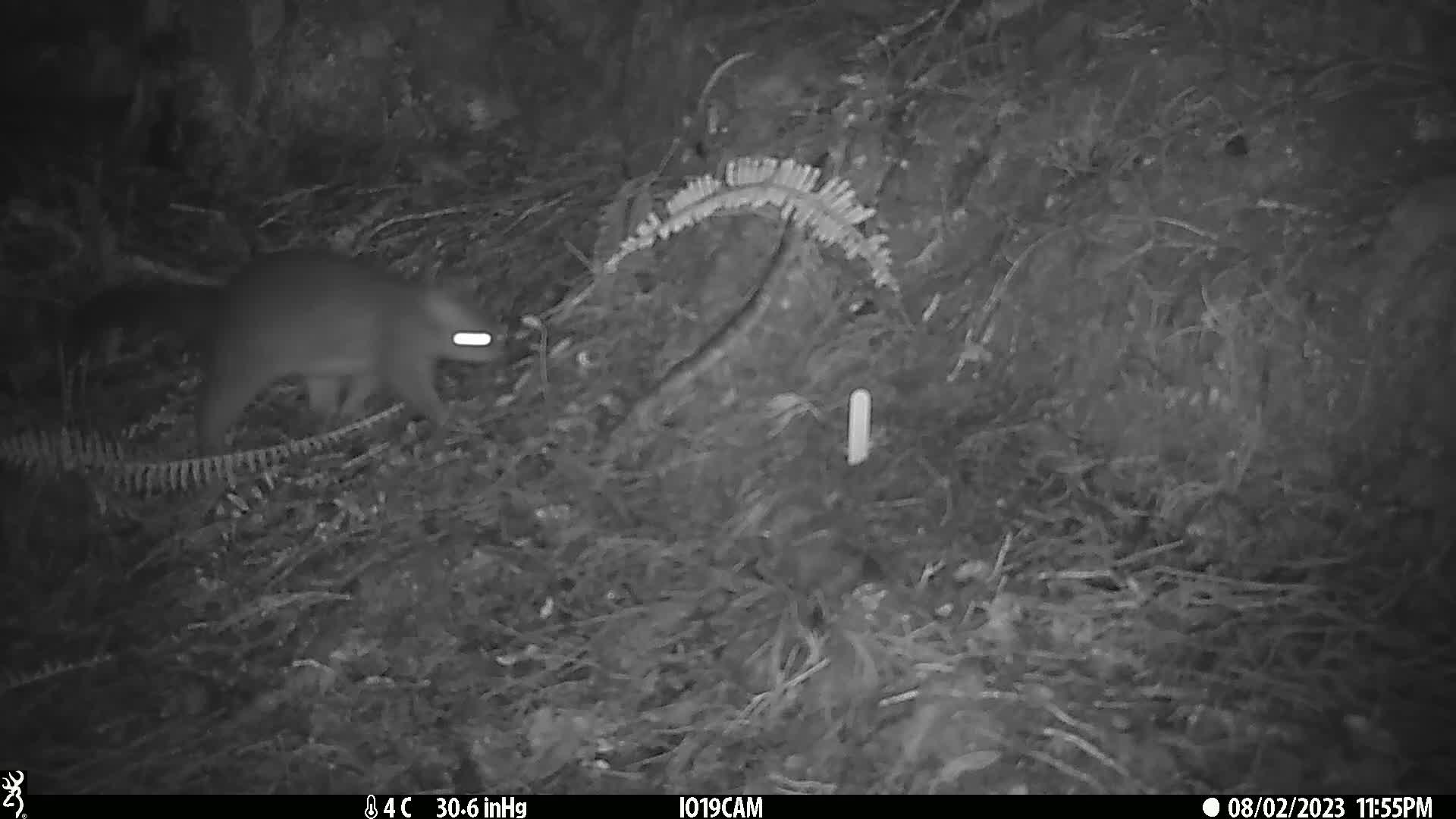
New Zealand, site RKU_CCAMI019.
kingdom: Animalia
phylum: Chordata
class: Mammalia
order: Diprotodontia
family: Phalangeridae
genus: Trichosurus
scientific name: Trichosurus vulpecula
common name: common brushtail possum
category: possum